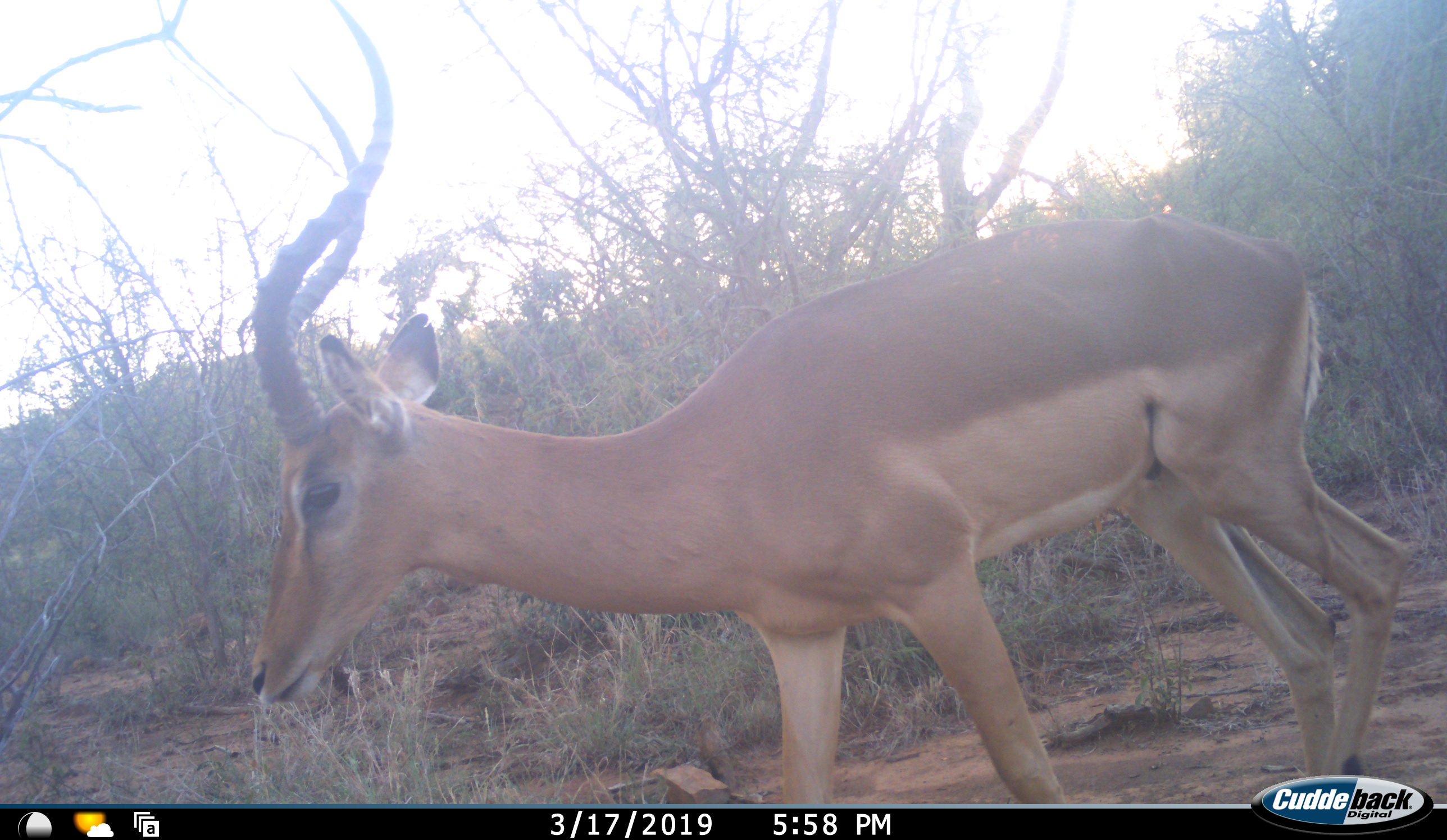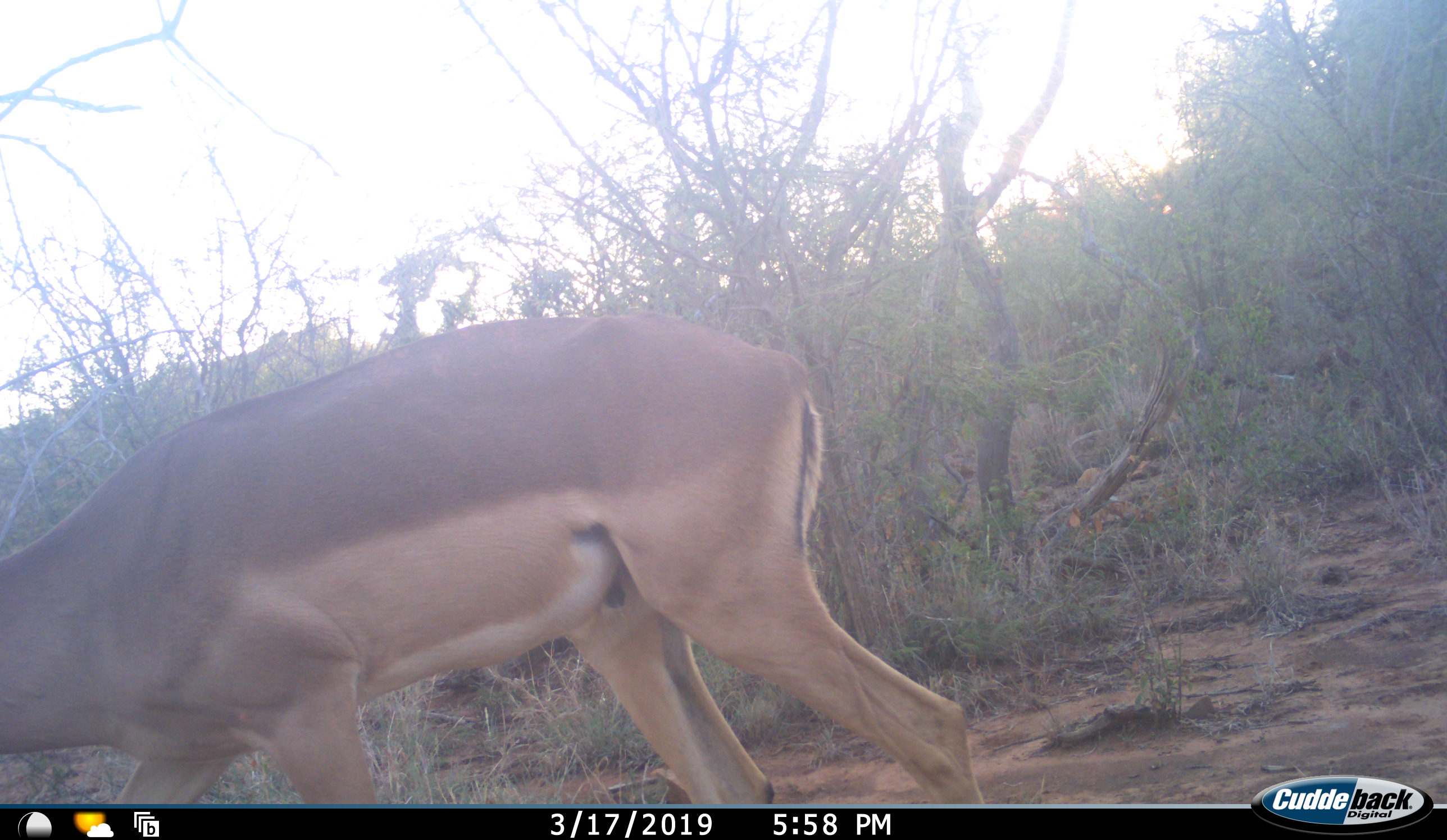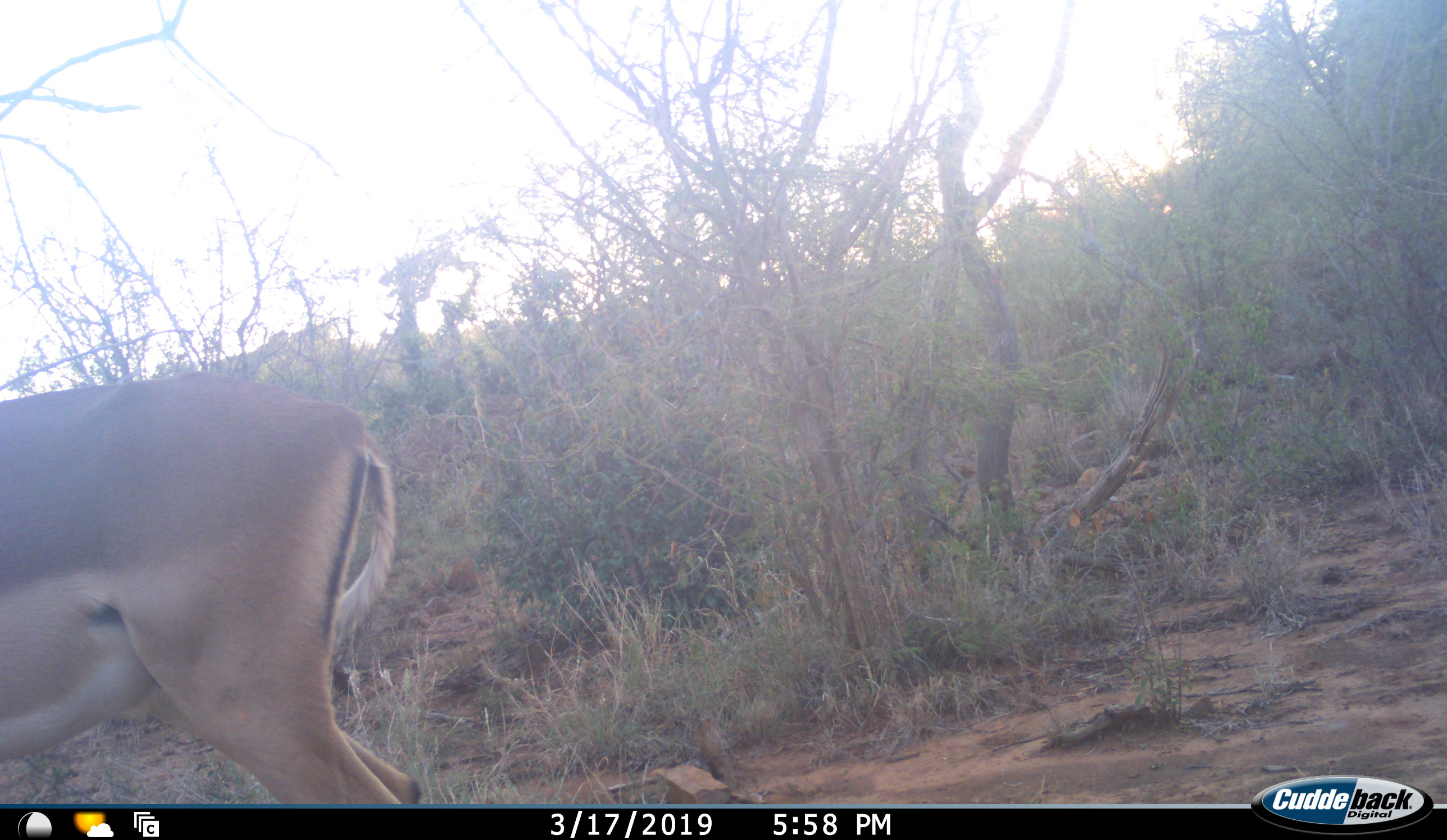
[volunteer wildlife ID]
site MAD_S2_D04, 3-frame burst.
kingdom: Animalia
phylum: Chordata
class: Mammalia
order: Artiodactyla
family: Bovidae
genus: Aepyceros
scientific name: Aepyceros melampus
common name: impala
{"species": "impala (Aepyceros melampus)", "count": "1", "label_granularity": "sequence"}